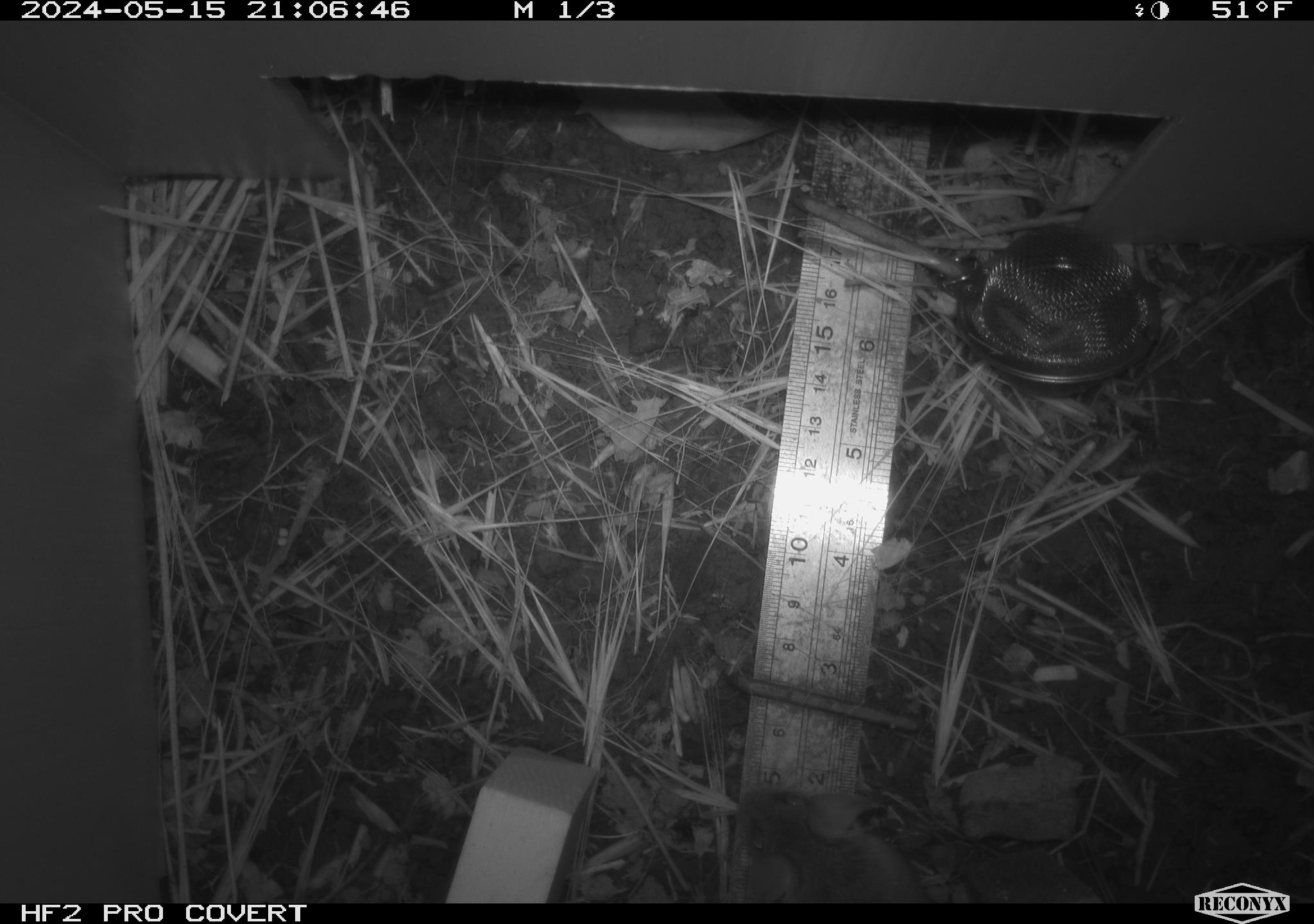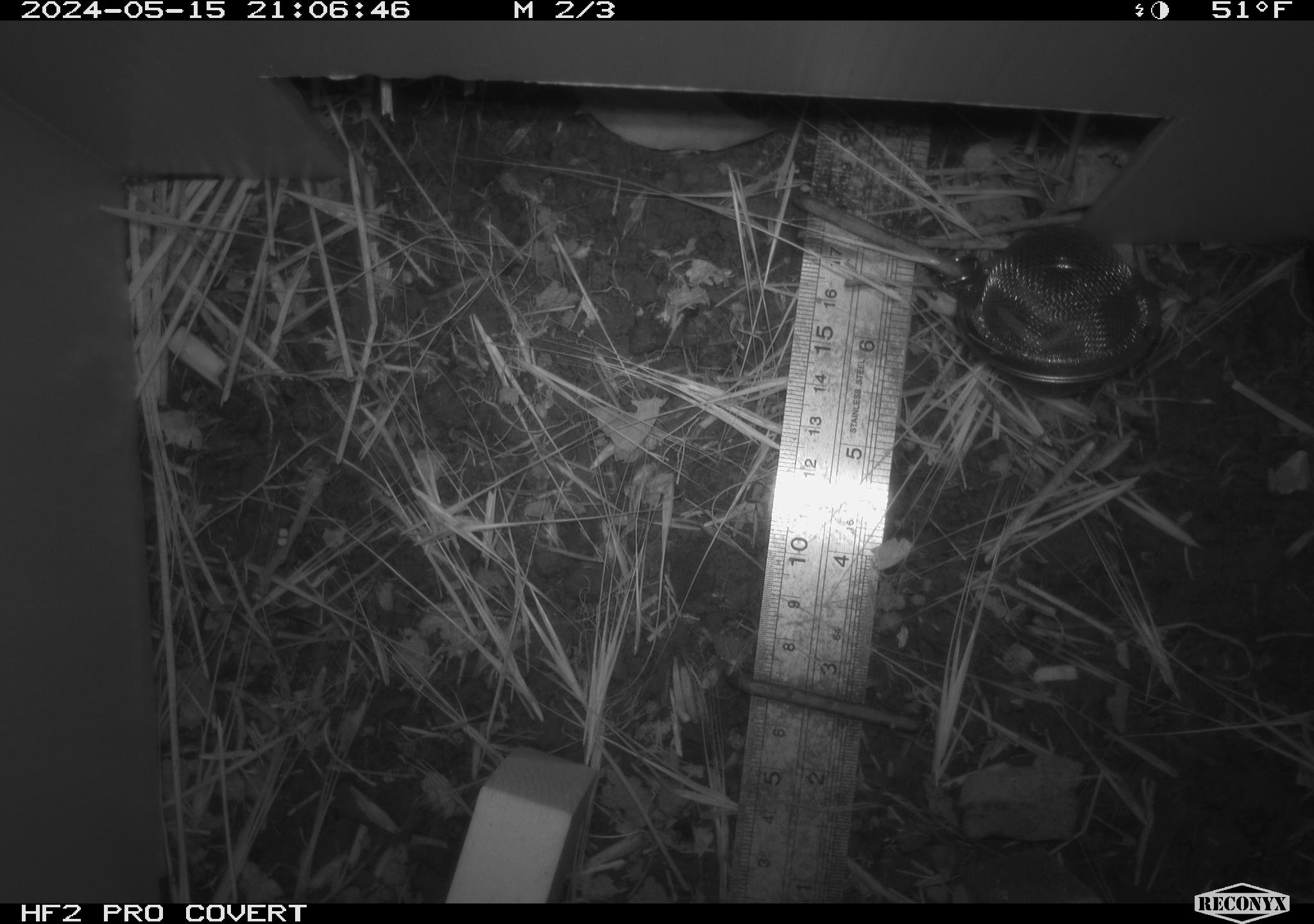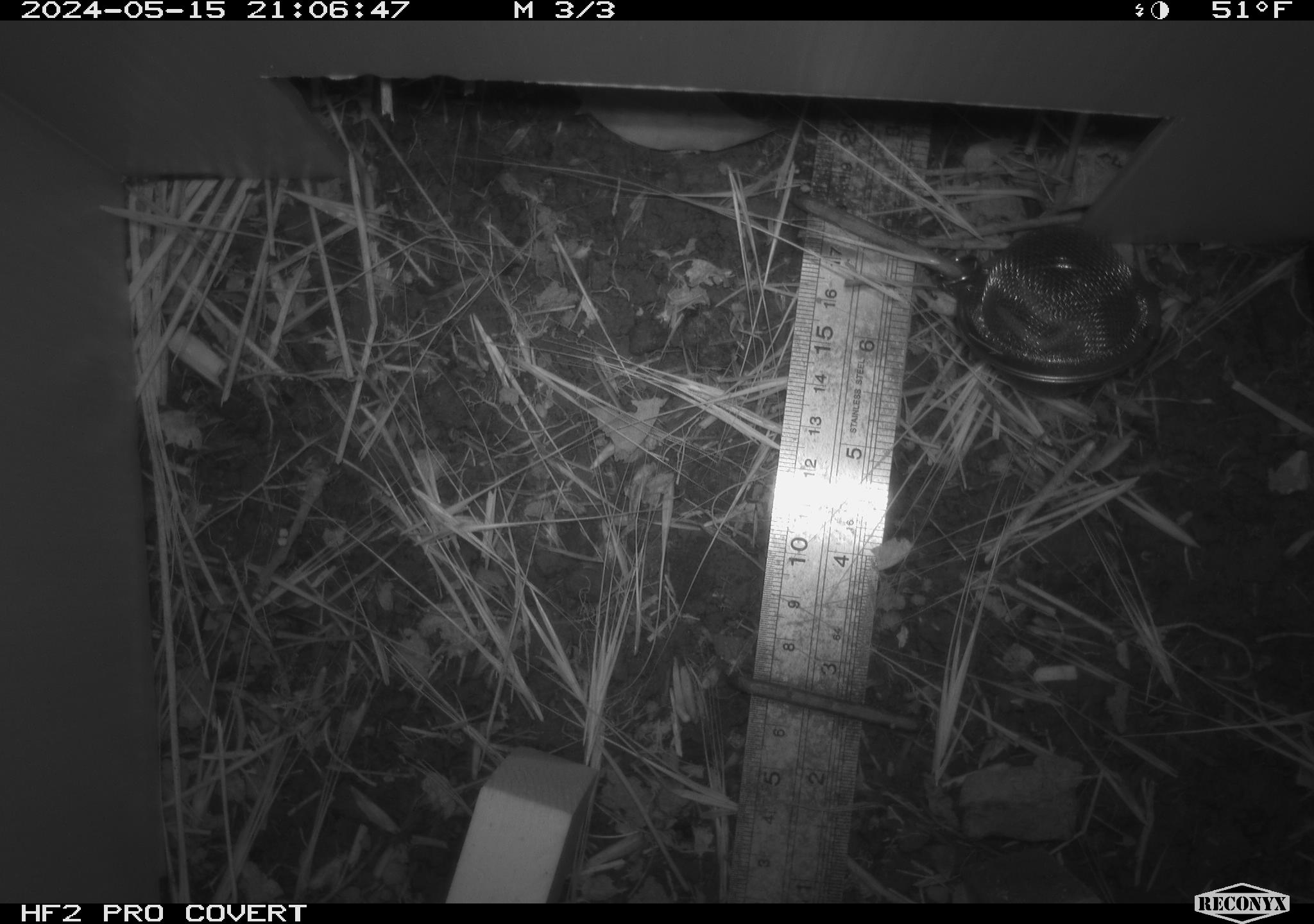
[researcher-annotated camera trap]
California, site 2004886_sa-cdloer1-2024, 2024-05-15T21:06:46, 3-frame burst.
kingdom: Animalia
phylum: Chordata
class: Mammalia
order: Rodentia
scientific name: Rodentia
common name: mouse species